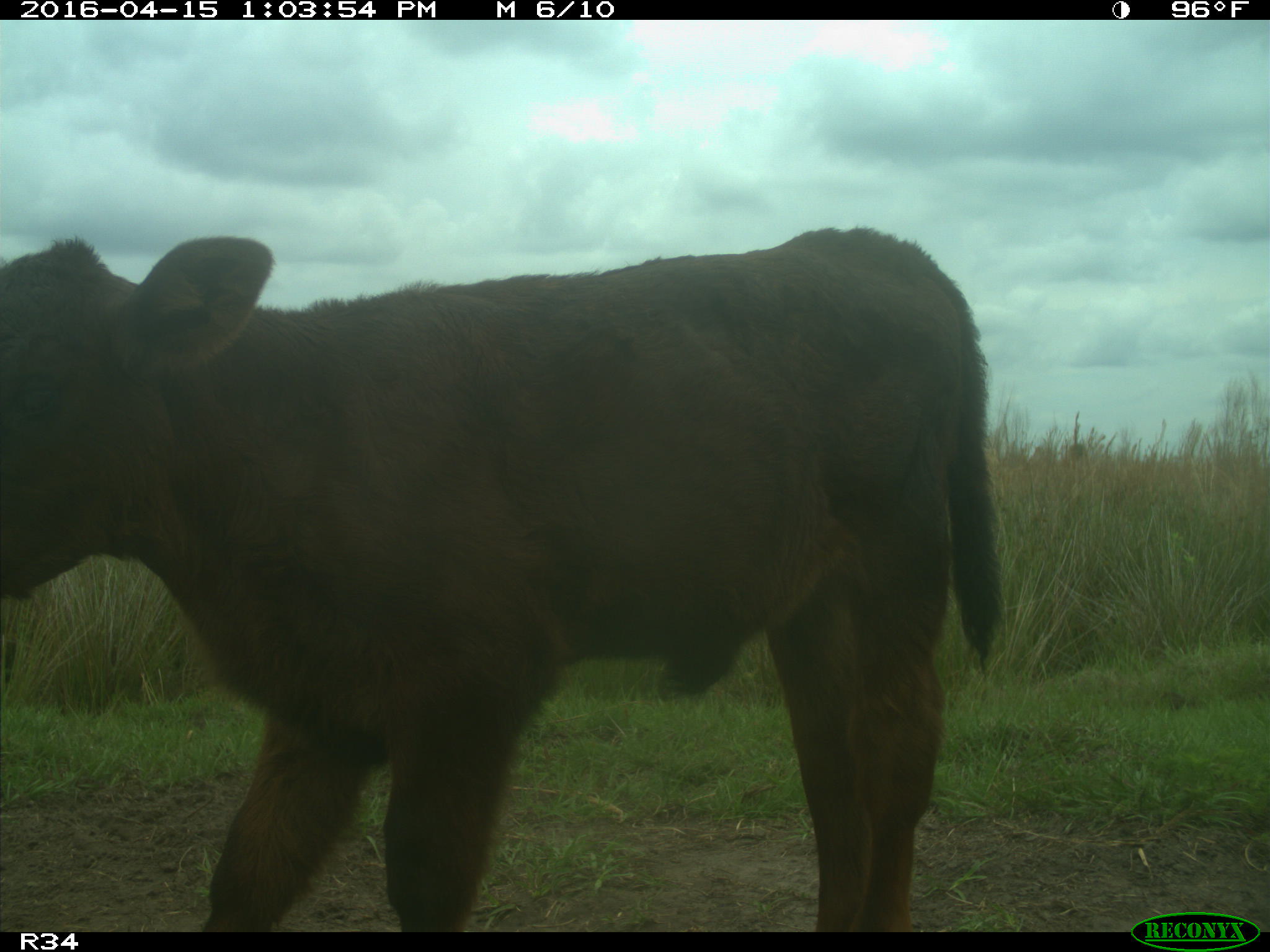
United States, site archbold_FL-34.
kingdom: Animalia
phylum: Chordata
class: Mammalia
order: Artiodactyla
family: Bovidae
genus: Bos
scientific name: Bos taurus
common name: domestic cow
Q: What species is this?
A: Bos taurus (domestic cow).